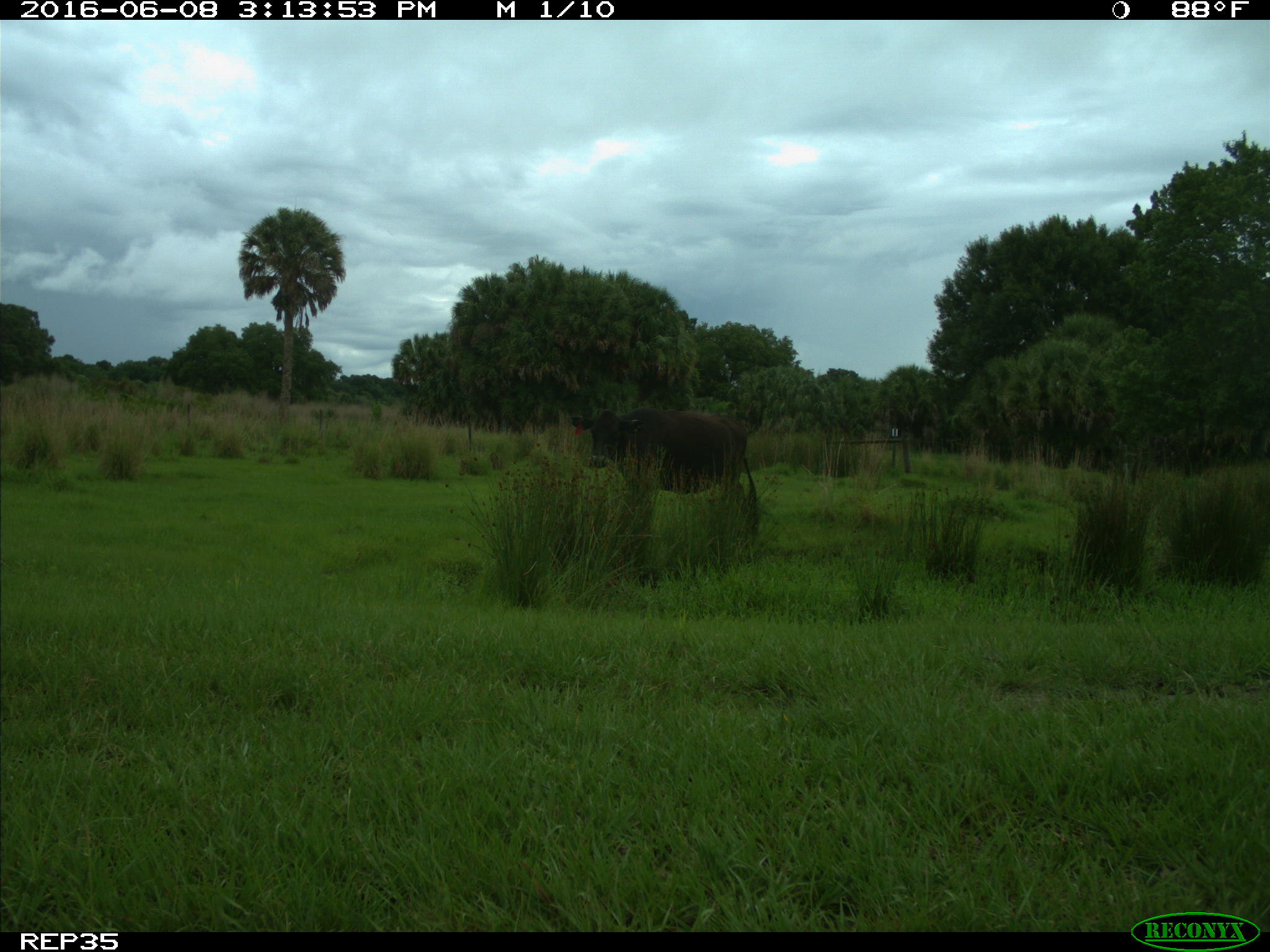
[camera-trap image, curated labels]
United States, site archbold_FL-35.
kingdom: Animalia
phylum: Chordata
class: Mammalia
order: Artiodactyla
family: Bovidae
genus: Bos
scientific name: Bos taurus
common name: domestic cow